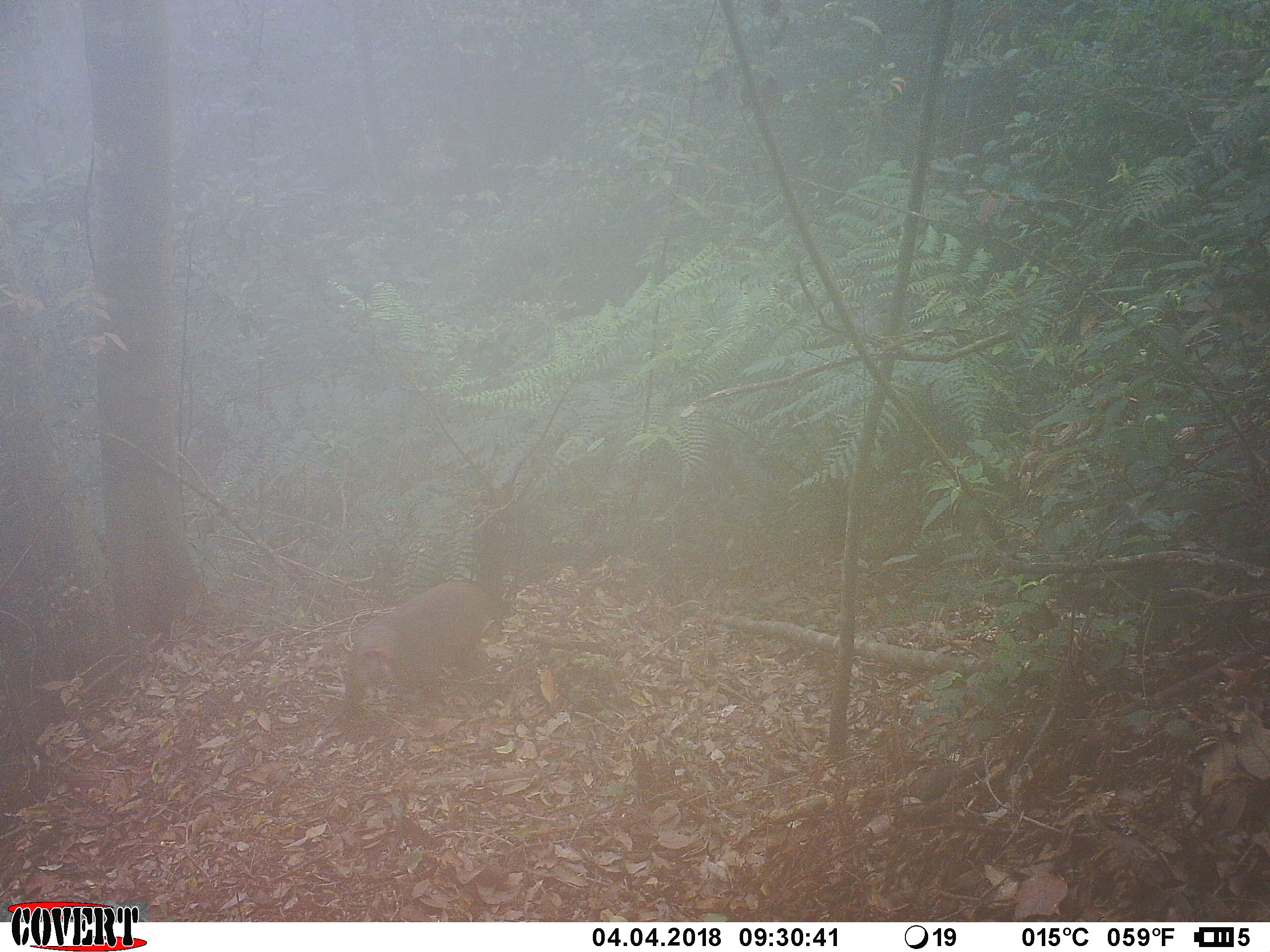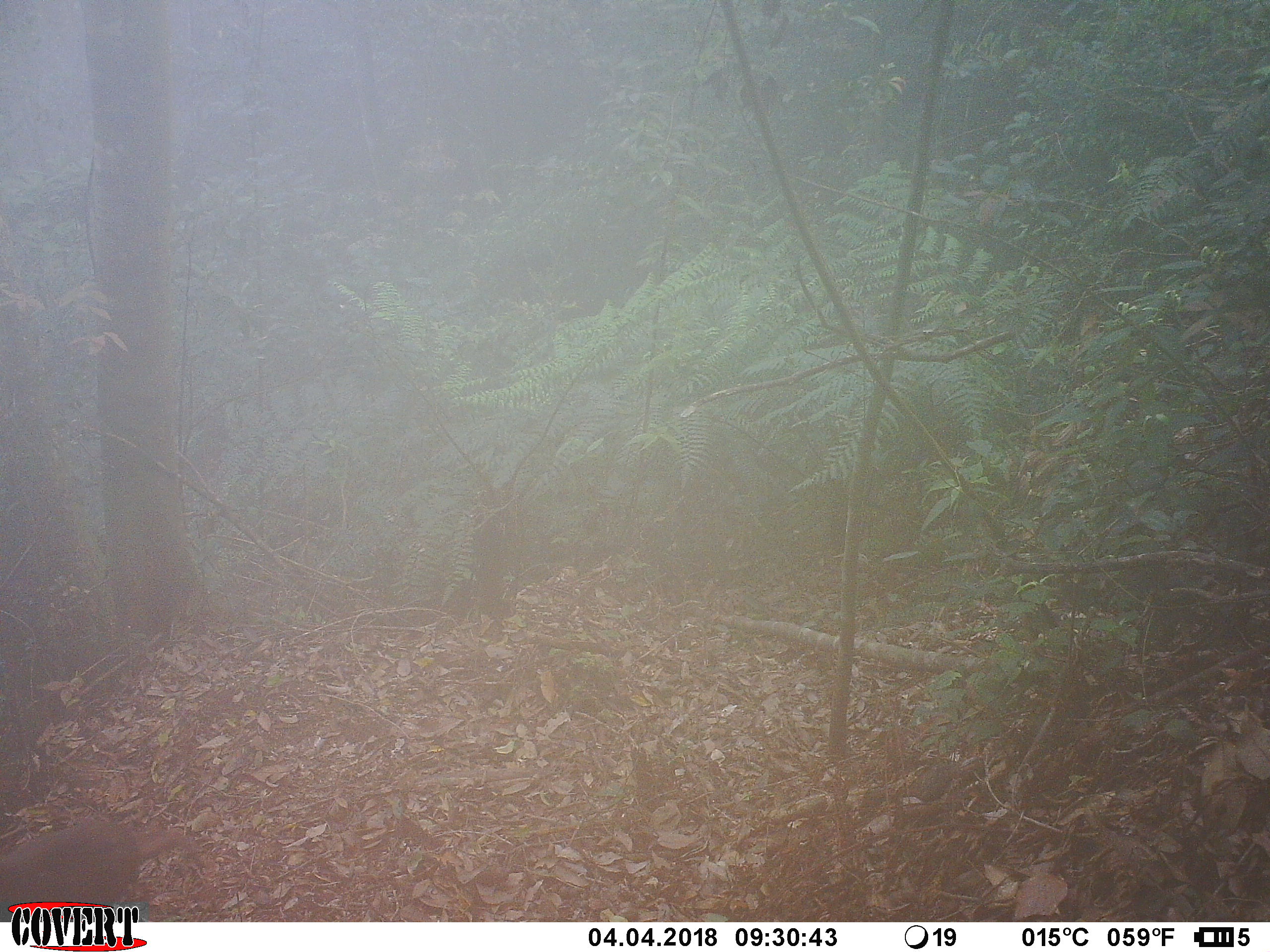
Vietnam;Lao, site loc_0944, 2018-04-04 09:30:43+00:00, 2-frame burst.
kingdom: Animalia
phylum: Chordata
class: Mammalia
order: Primates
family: Cercopithecidae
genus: Macaca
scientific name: Macaca arctoides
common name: stump-tailed macaque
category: stump tailed macaque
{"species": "stump tailed macaque (stump-tailed macaque) (Macaca arctoides)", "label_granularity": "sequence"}